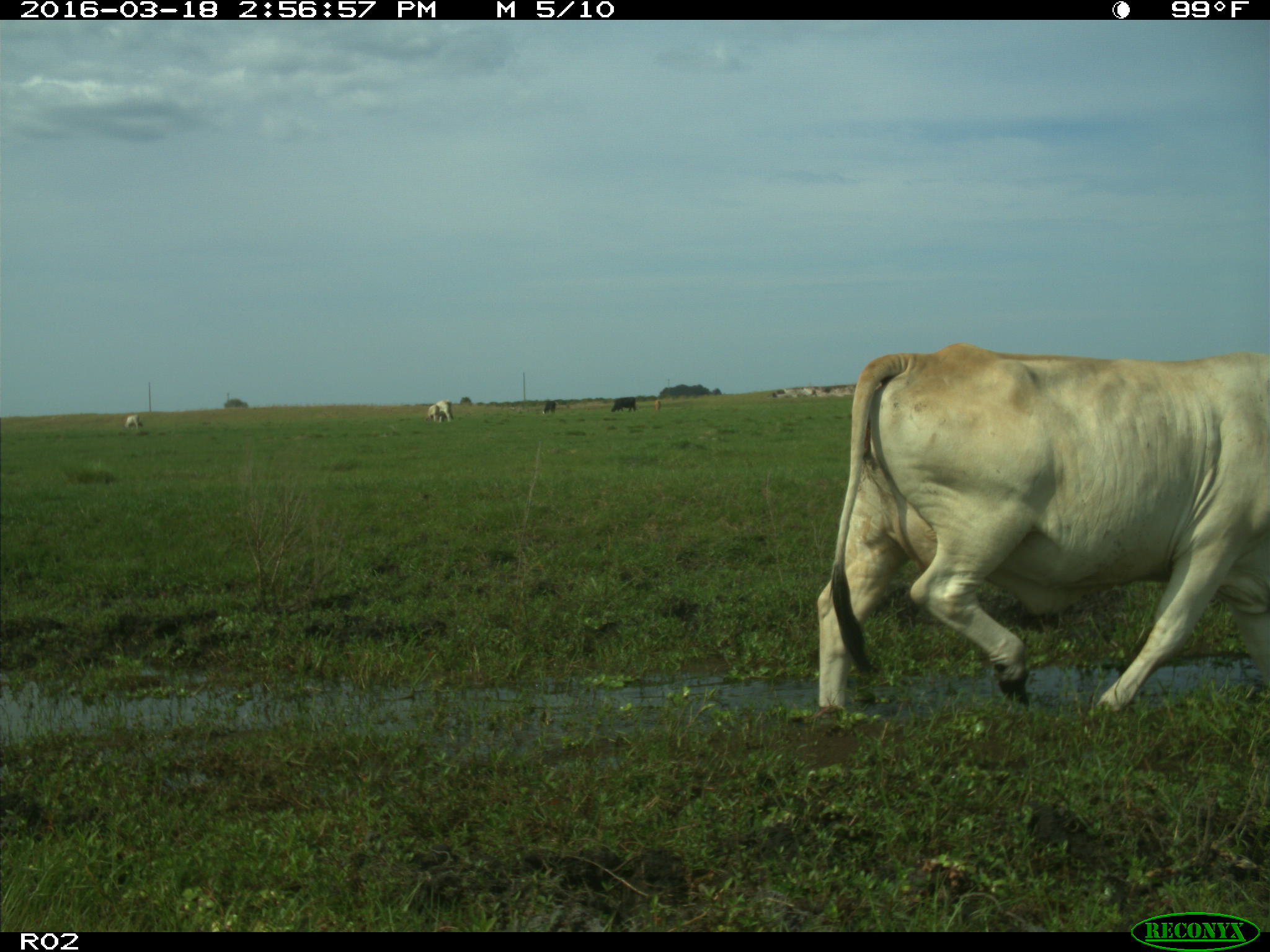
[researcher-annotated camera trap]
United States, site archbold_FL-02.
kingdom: Animalia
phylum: Chordata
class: Mammalia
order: Artiodactyla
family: Bovidae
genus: Bos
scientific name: Bos taurus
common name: domestic cow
Bos taurus (domestic cow).